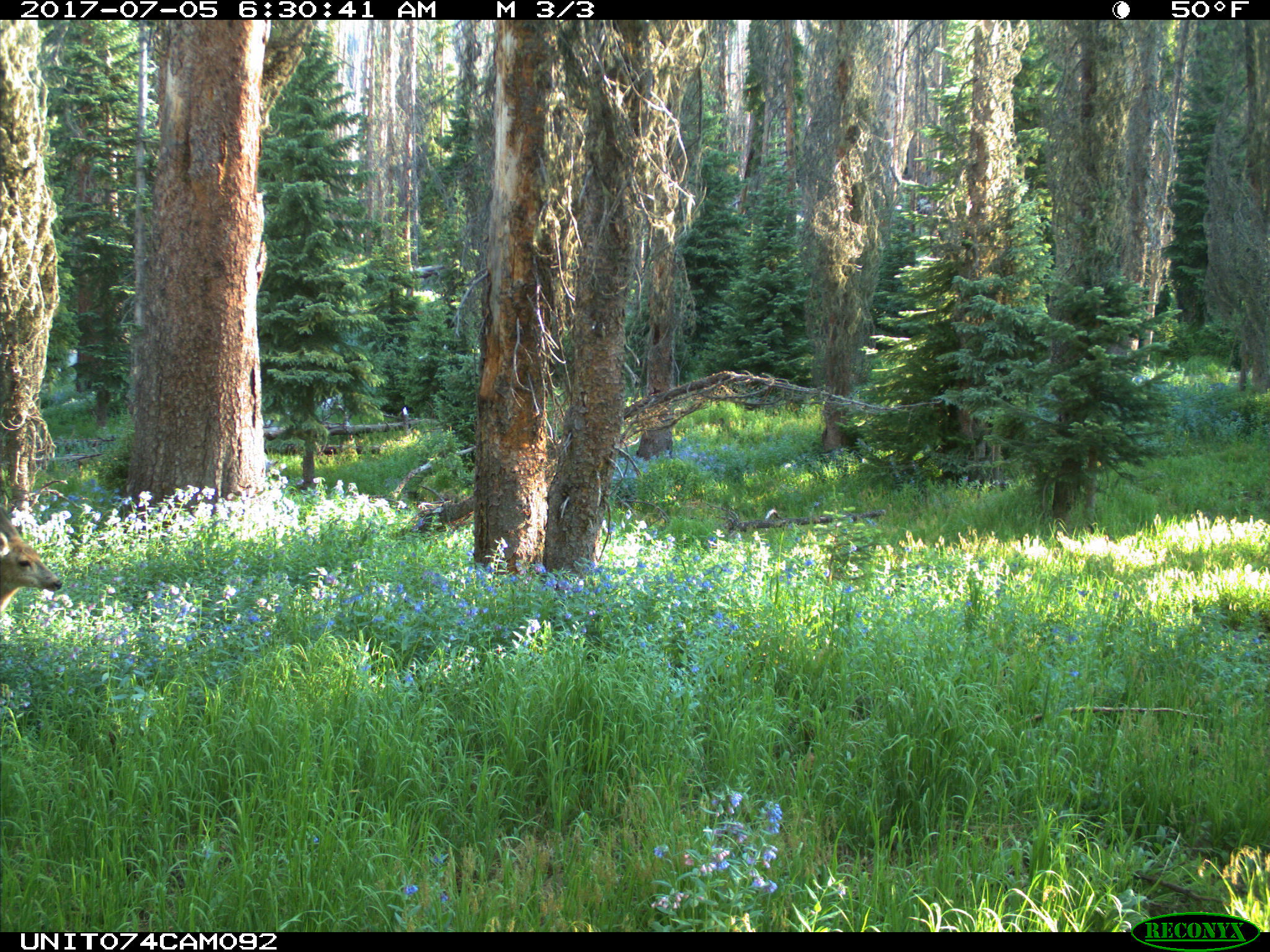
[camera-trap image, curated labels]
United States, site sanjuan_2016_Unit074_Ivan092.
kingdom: Animalia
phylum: Chordata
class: Mammalia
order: Artiodactyla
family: Cervidae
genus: Odocoileus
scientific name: Odocoileus hemionus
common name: mule deer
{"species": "Odocoileus hemionus (mule deer)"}